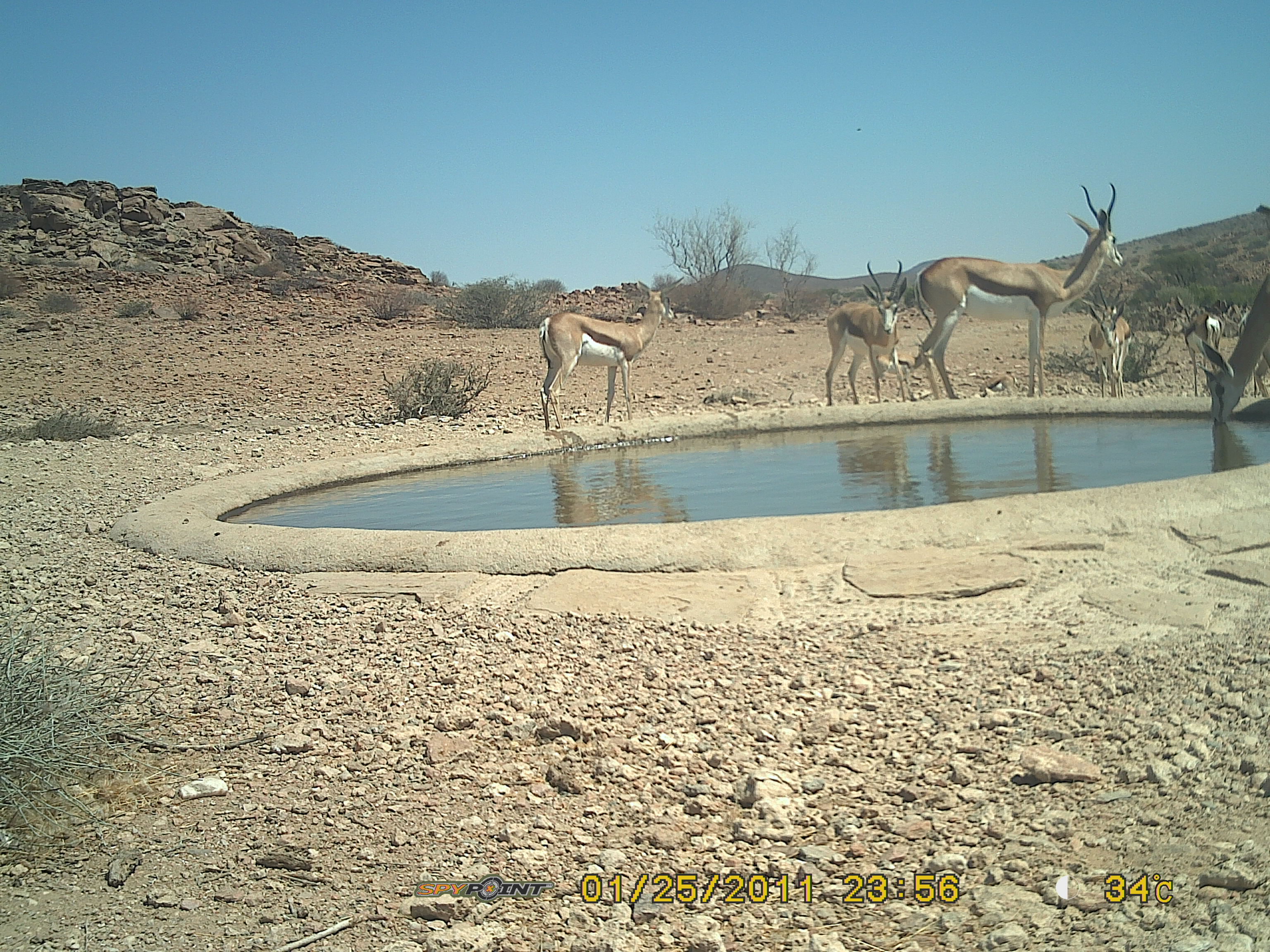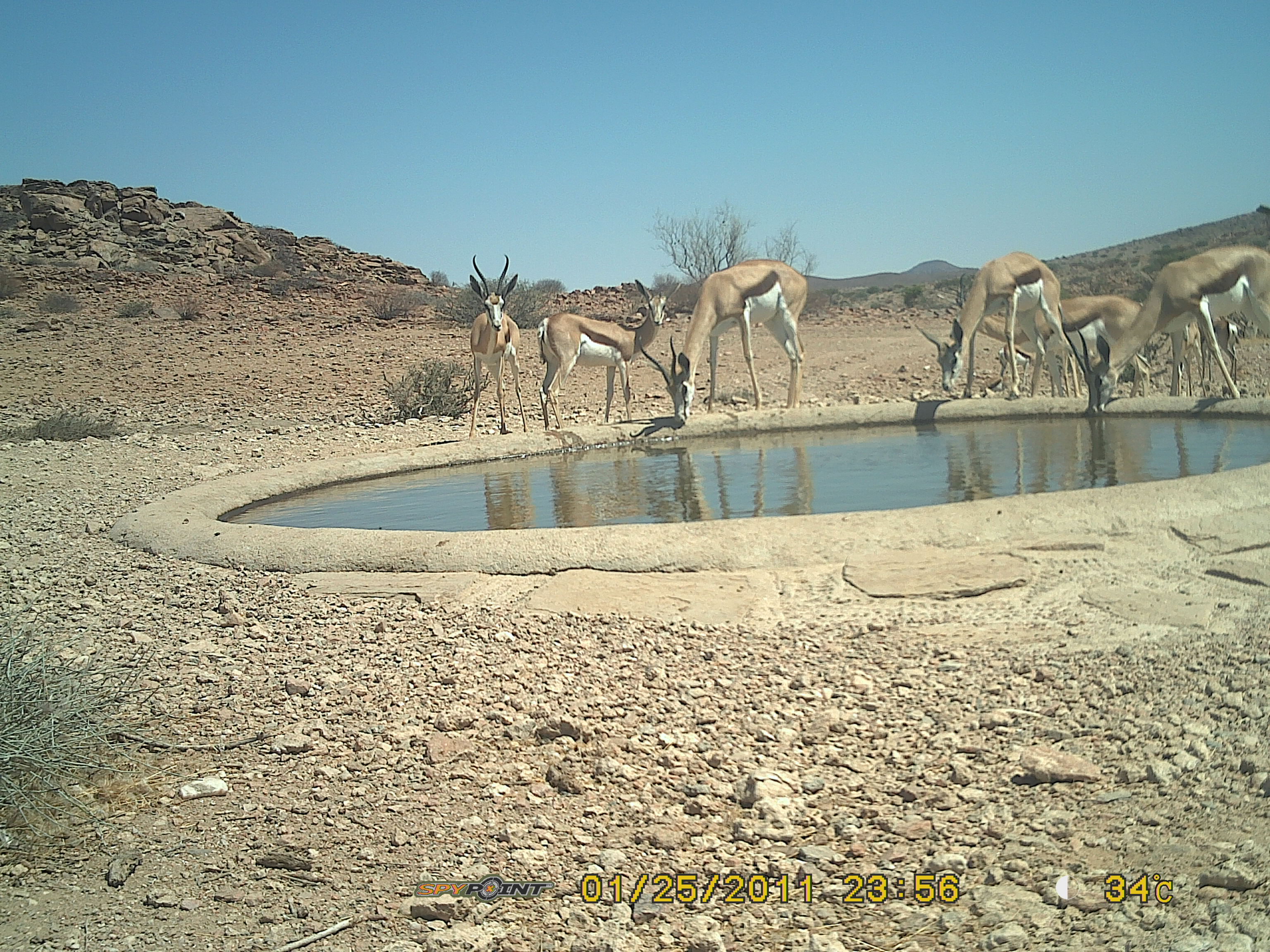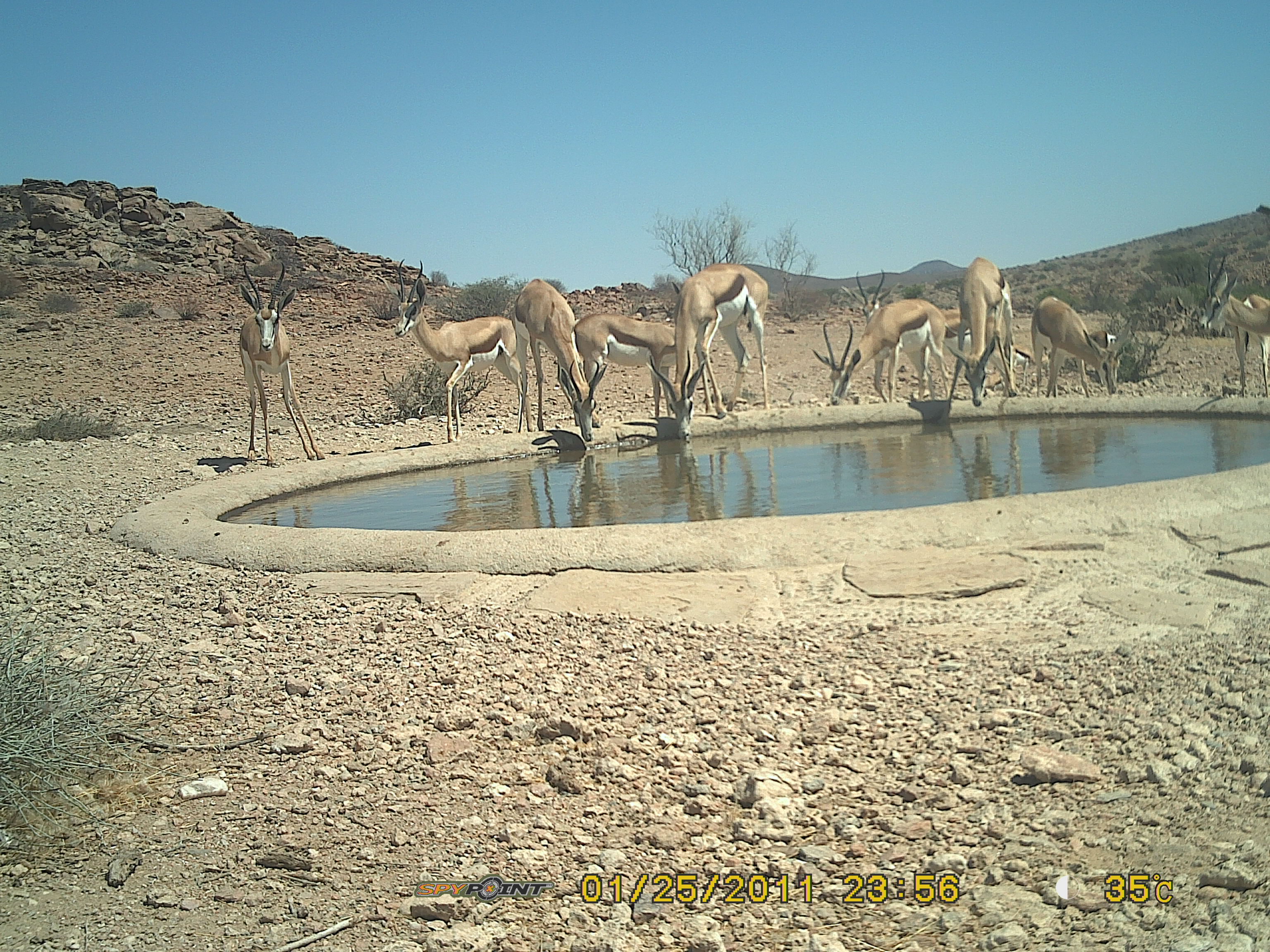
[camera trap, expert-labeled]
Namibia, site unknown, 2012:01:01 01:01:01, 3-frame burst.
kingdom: Animalia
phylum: Chordata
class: Mammalia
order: Artiodactyla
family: Bovidae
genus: Antidorcas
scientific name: Antidorcas marsupialis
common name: springbok